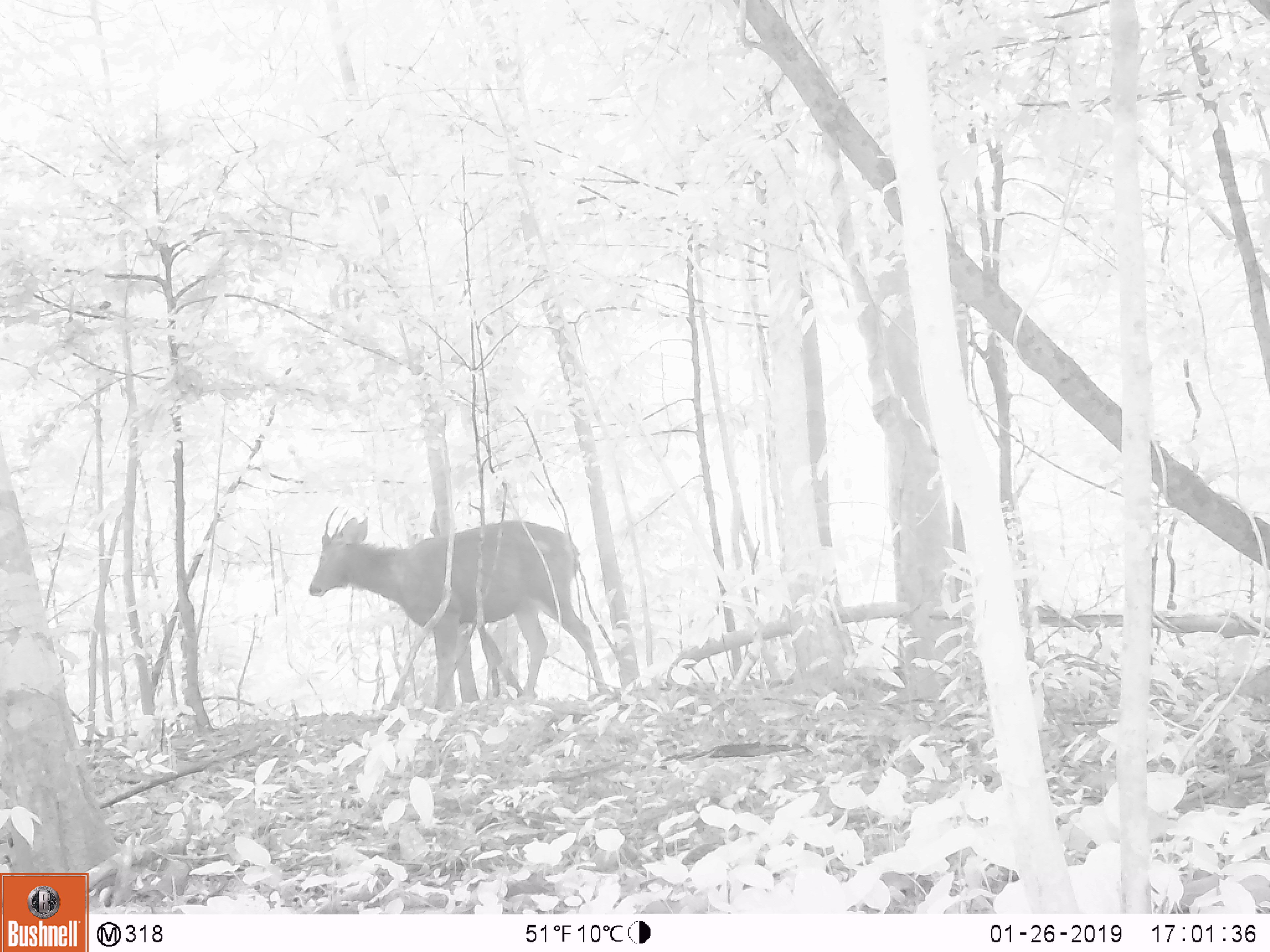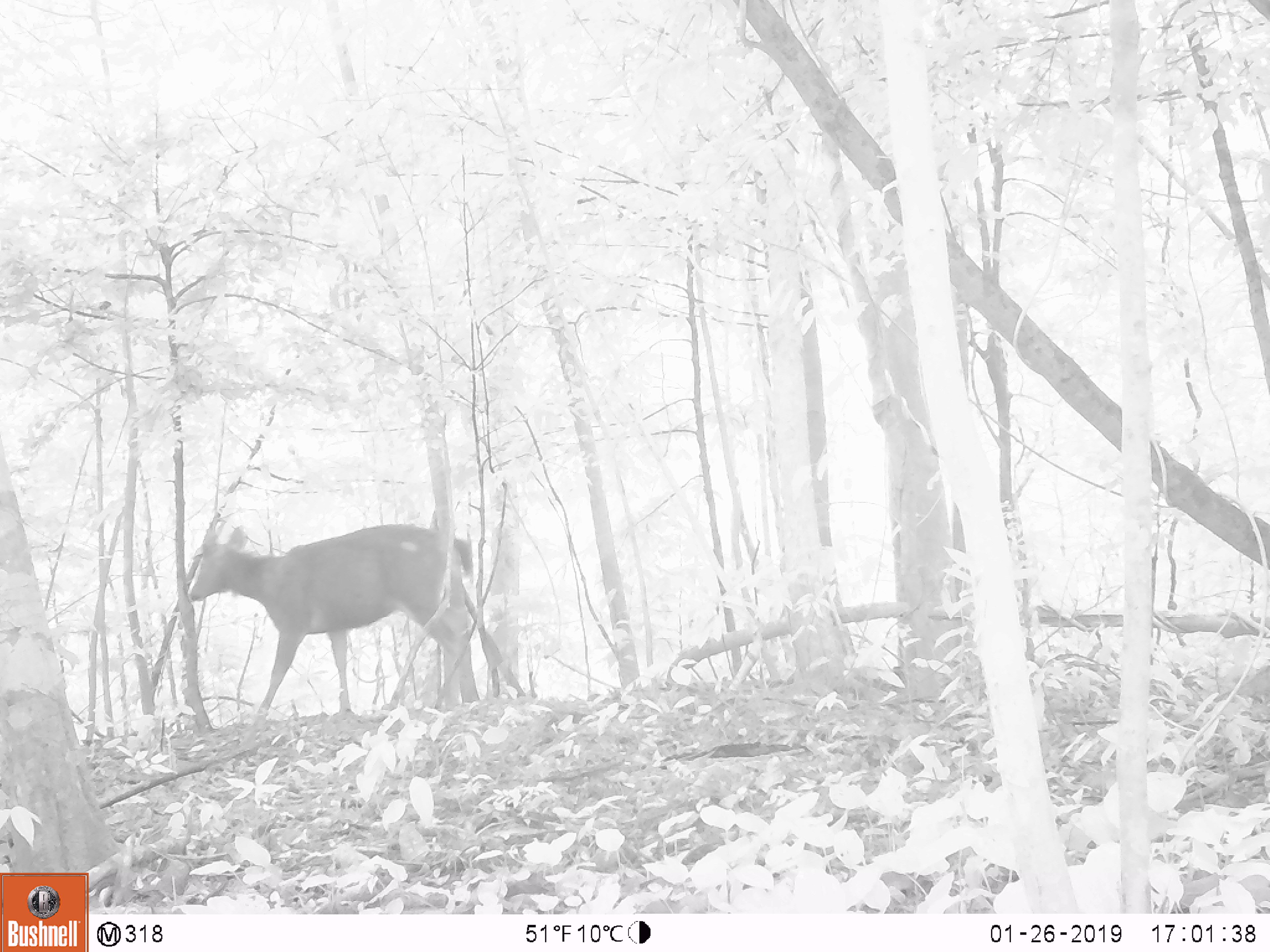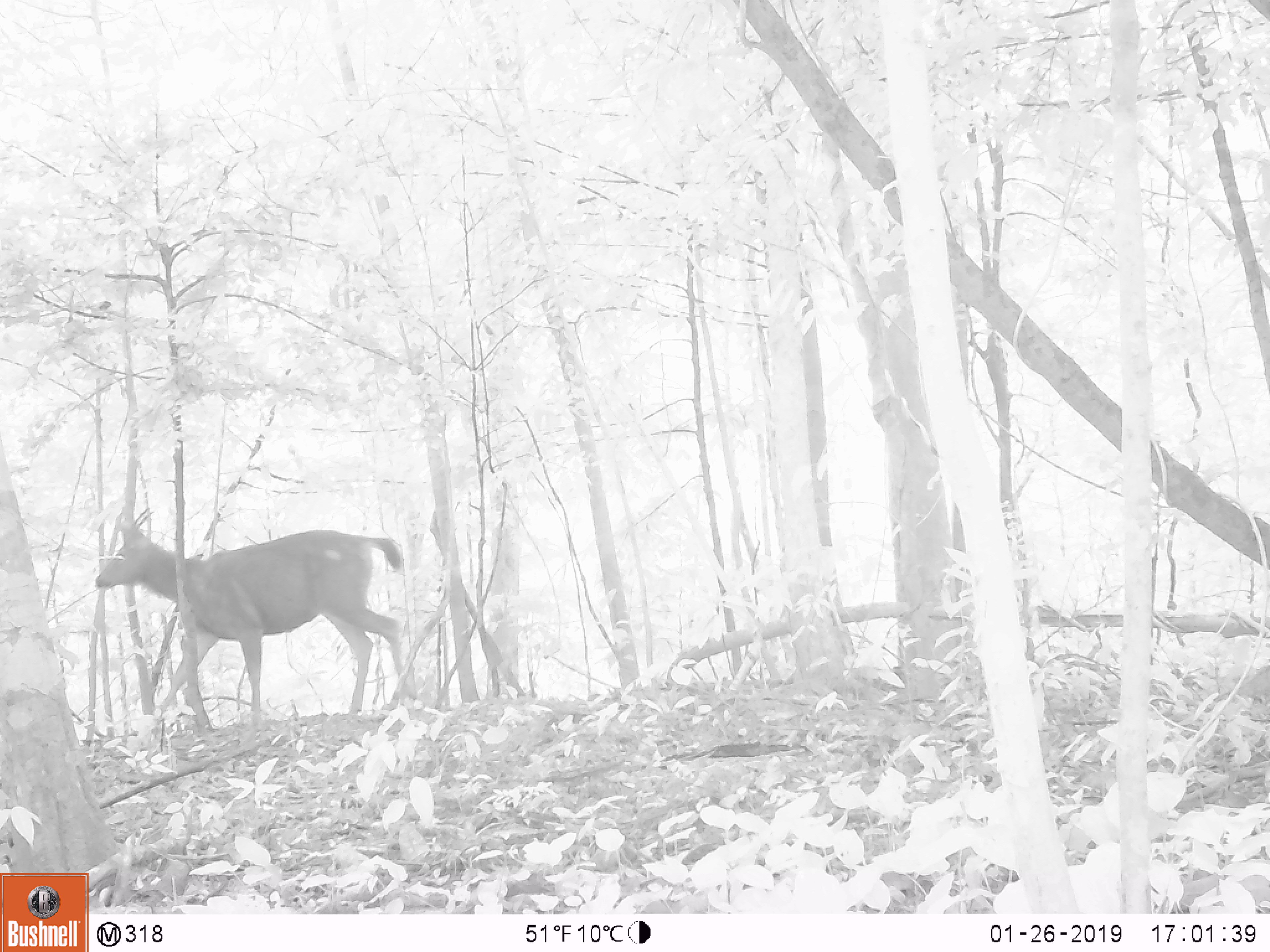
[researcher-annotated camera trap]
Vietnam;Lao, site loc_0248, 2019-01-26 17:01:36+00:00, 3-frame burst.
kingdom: Animalia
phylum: Chordata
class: Mammalia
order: Artiodactyla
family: Cervidae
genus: Rusa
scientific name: Rusa unicolor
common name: sambar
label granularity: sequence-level